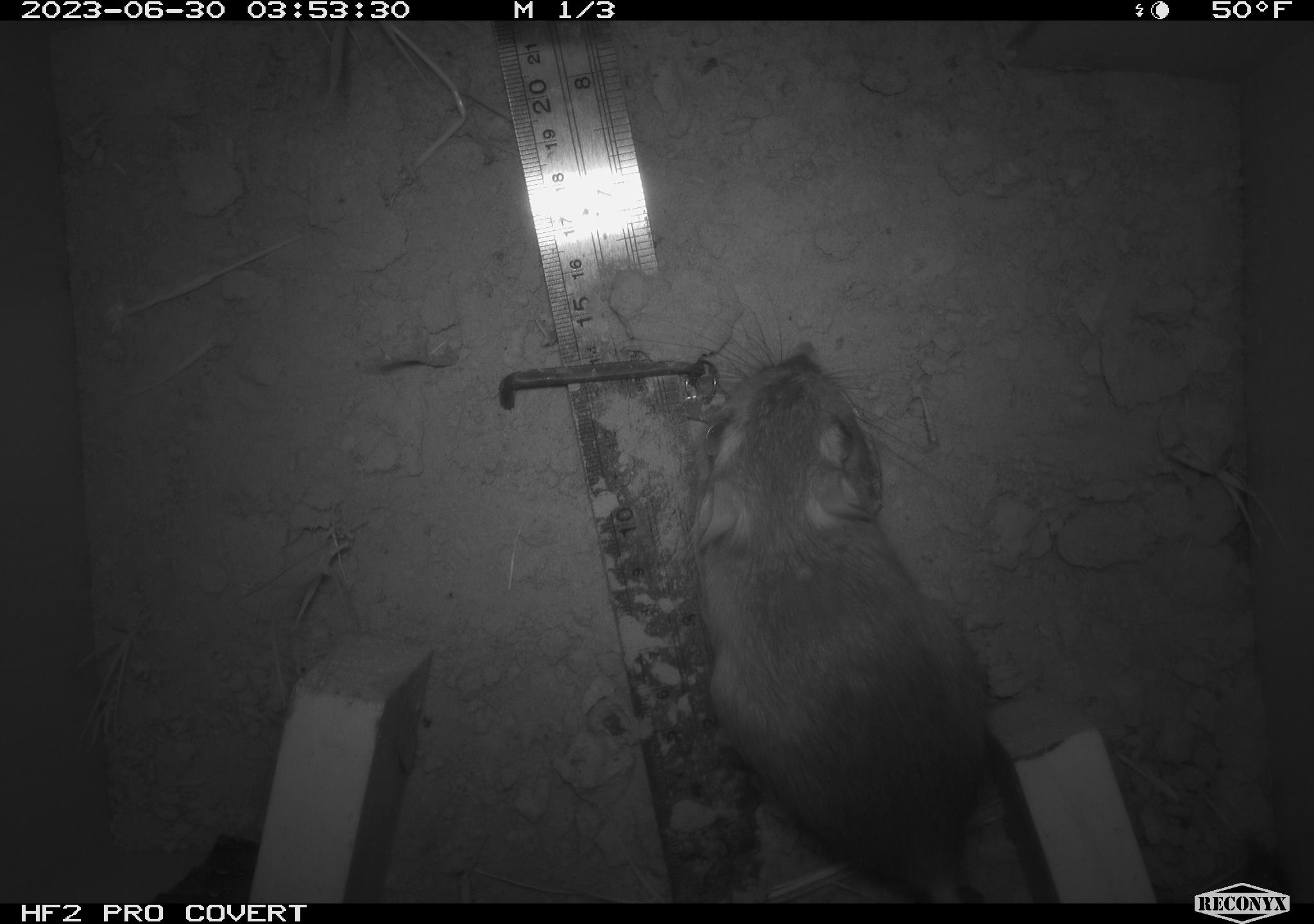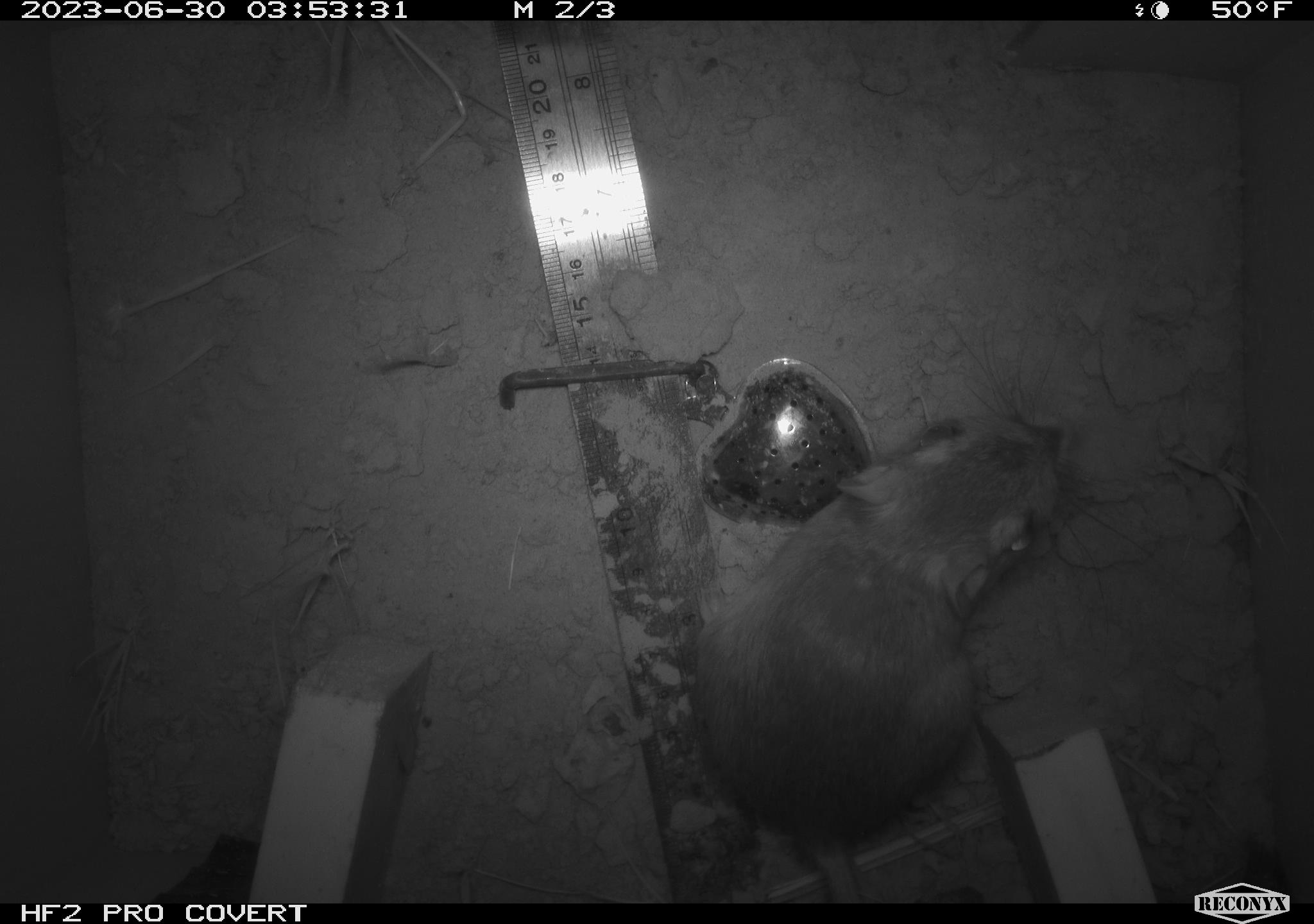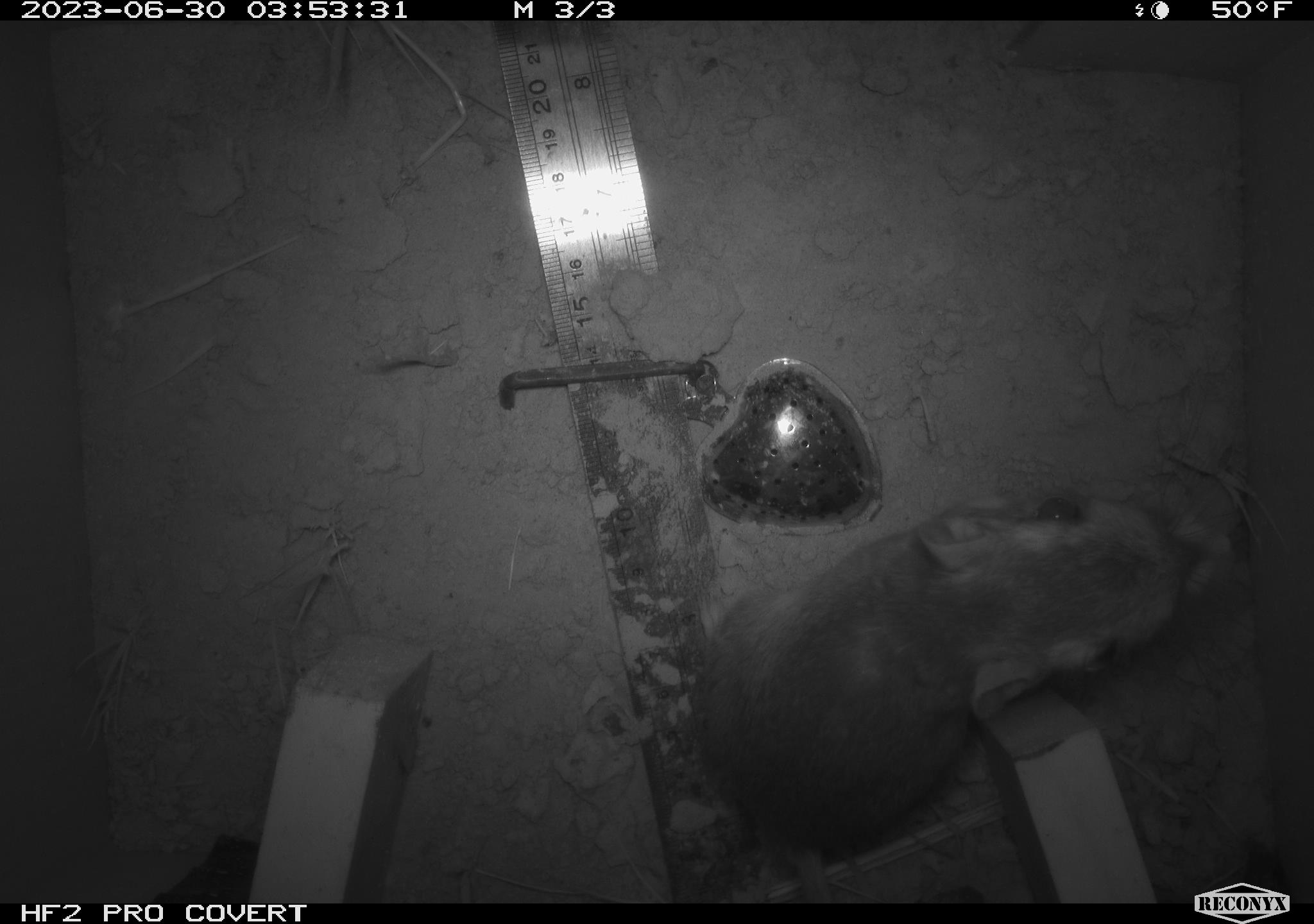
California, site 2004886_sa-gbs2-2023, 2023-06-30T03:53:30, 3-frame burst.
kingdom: Animalia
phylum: Chordata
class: Mammalia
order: Rodentia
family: Heteromyidae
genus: Dipodomys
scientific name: Dipodomys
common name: kangaroo rats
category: dipodomys species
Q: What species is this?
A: Dipodomys species (kangaroo rats) (Dipodomys).